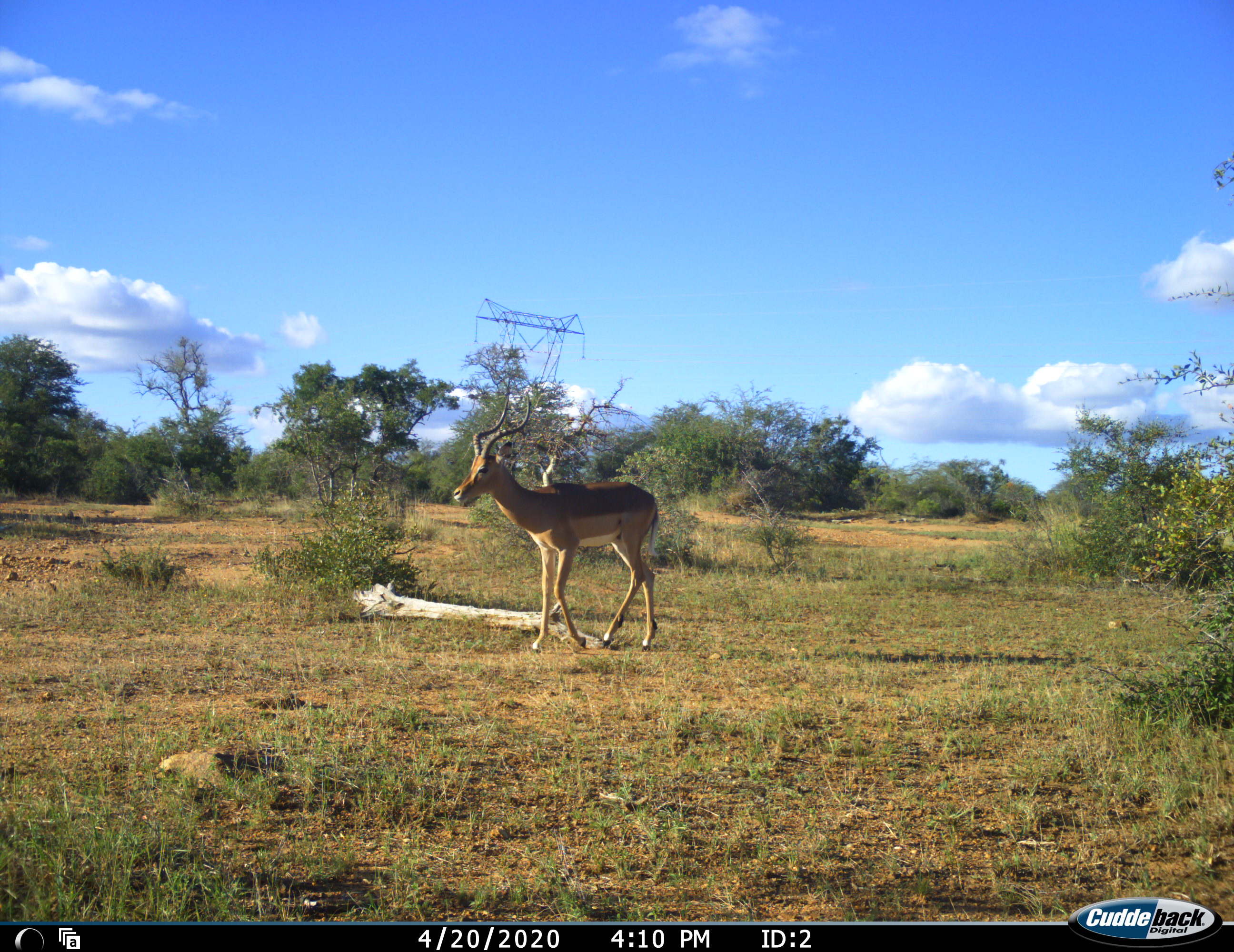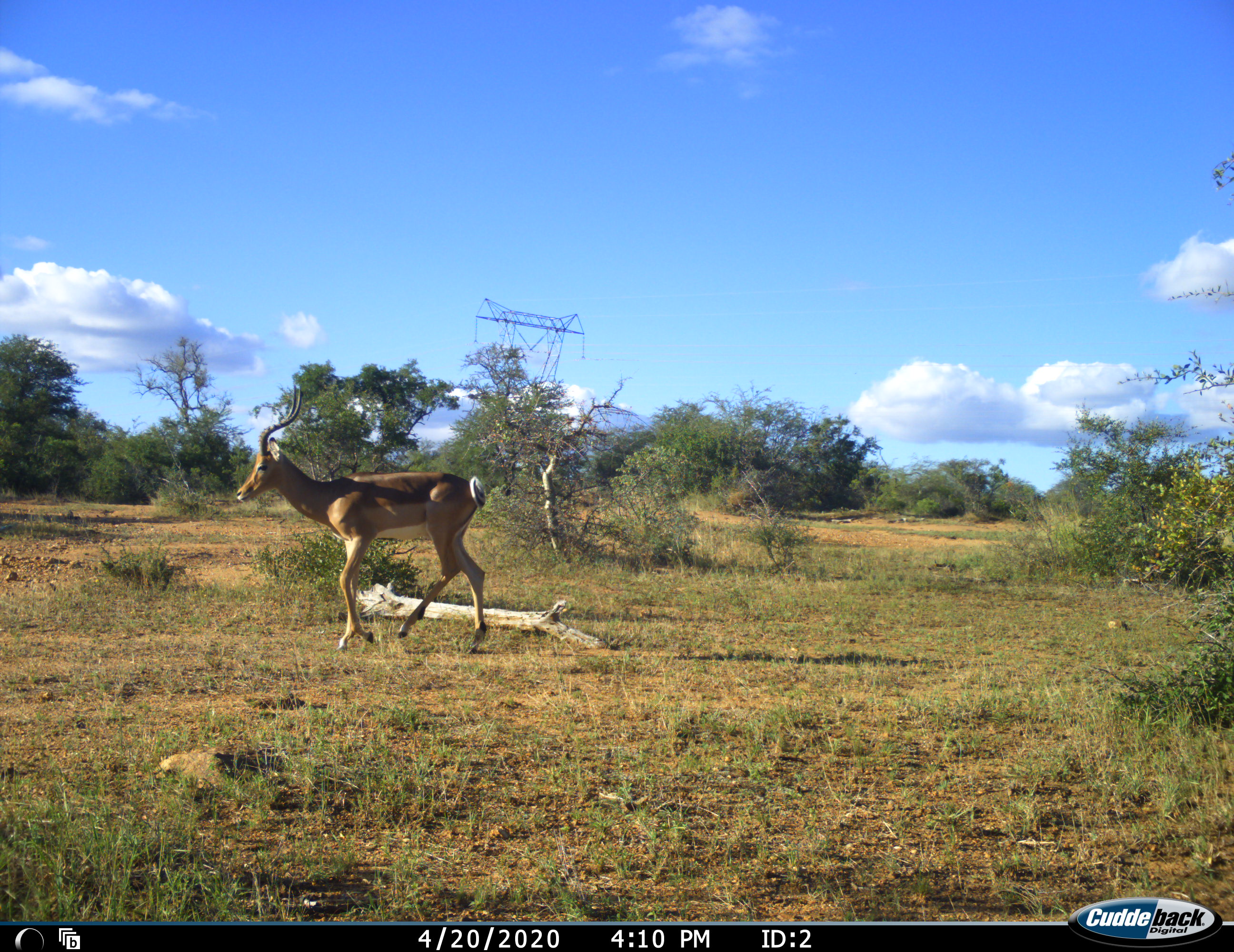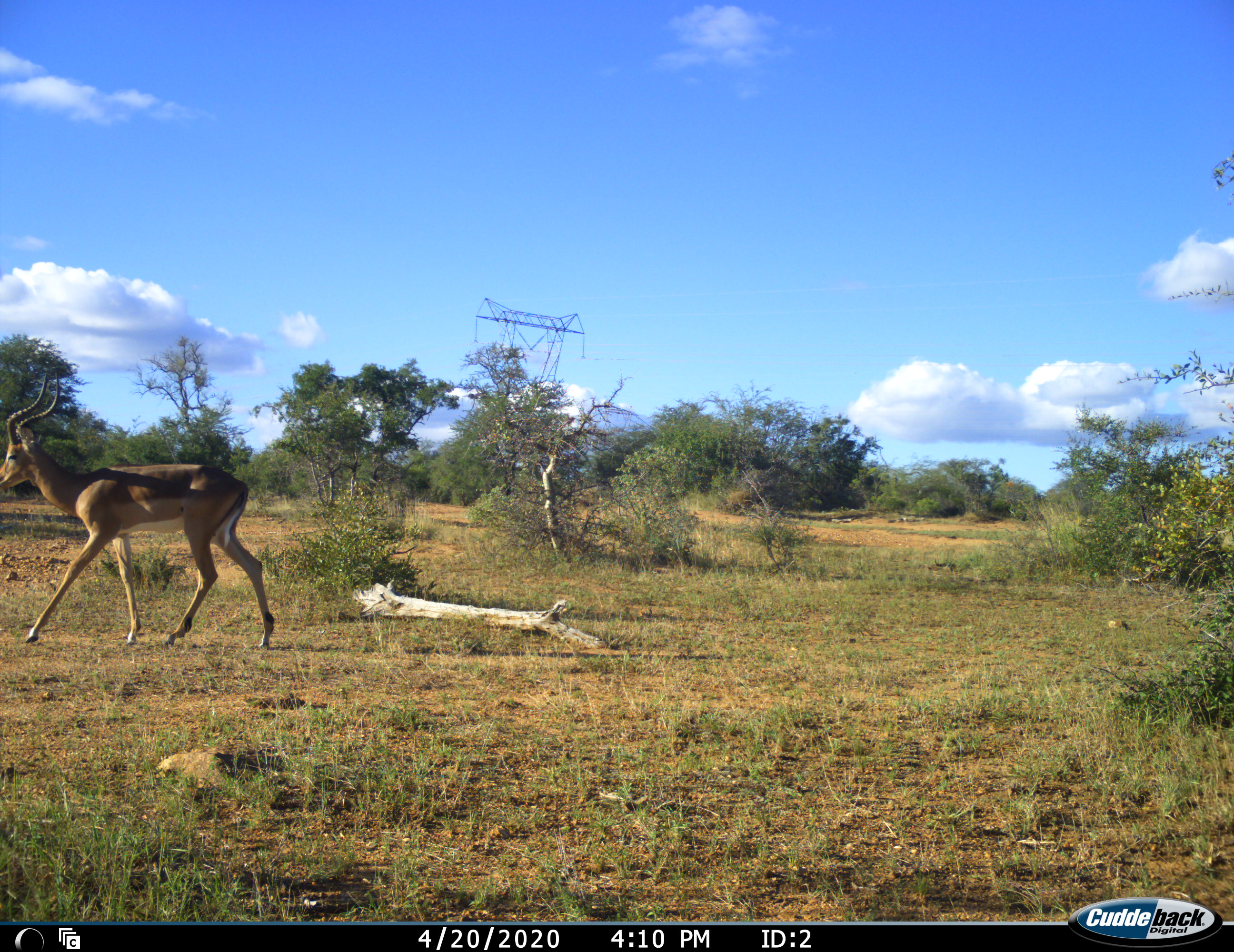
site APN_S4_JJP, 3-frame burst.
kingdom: Animalia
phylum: Chordata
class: Mammalia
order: Artiodactyla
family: Bovidae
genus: Aepyceros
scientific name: Aepyceros melampus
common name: impala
Impala (Aepyceros melampus), count 1. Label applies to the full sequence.